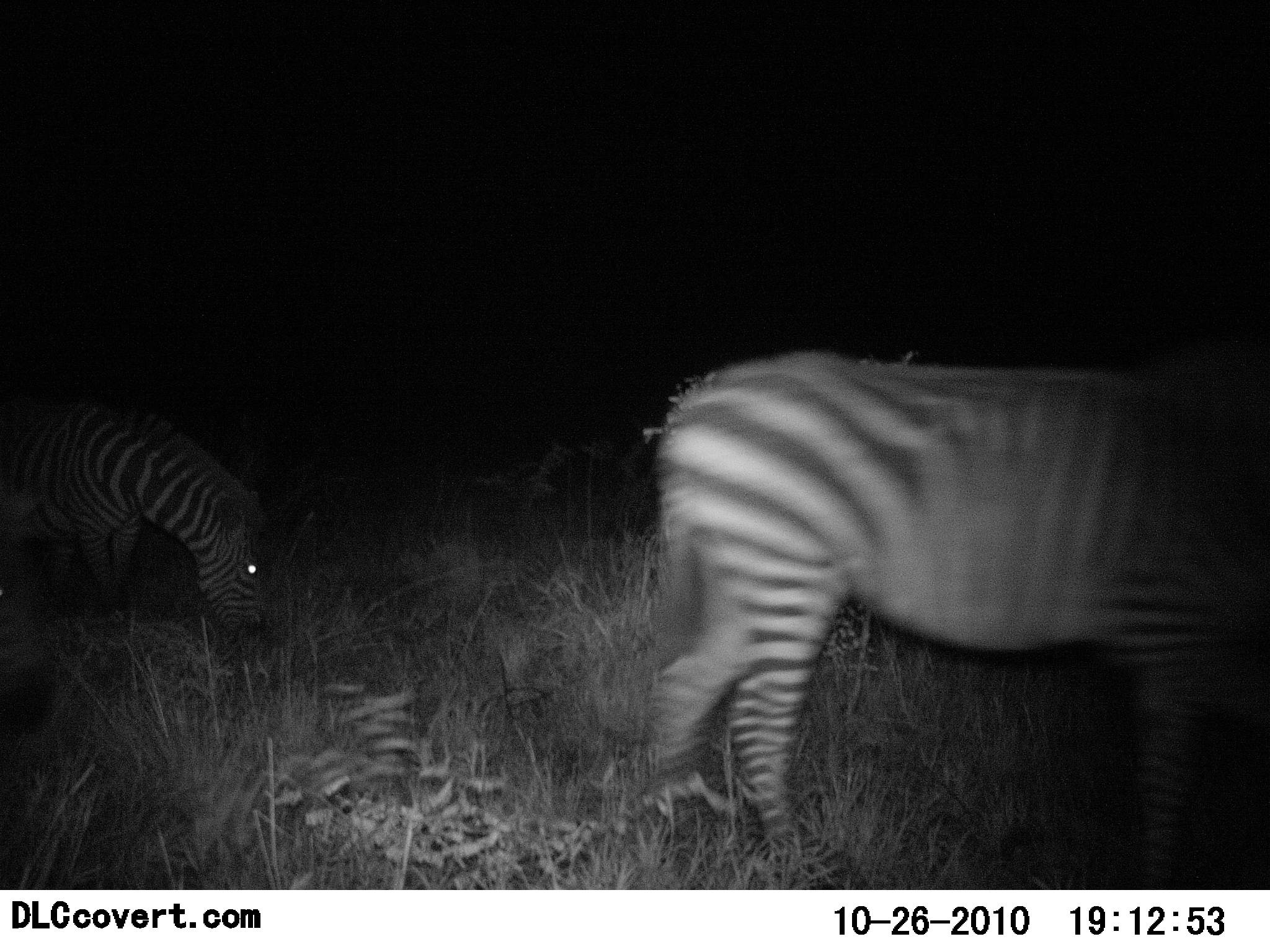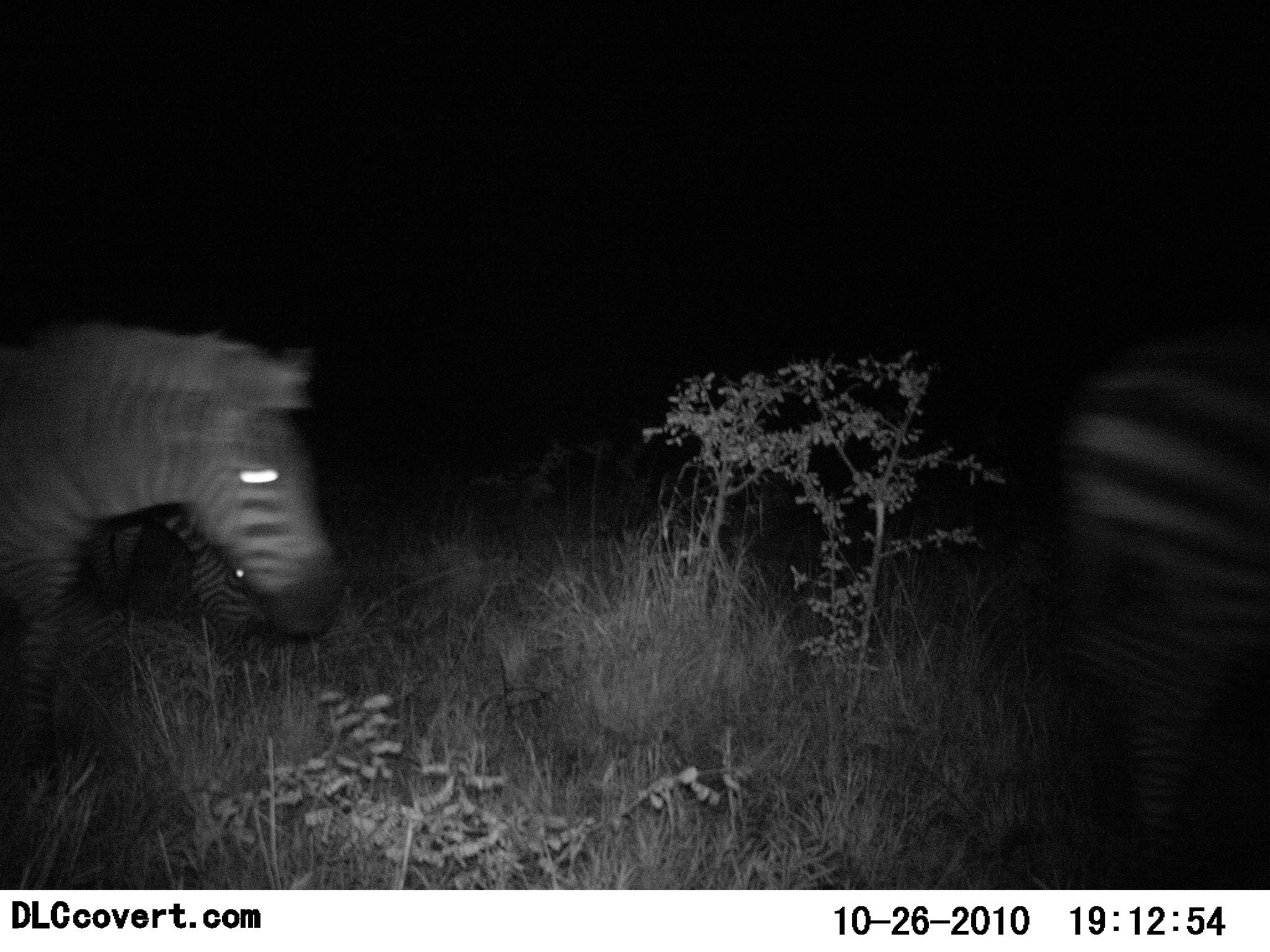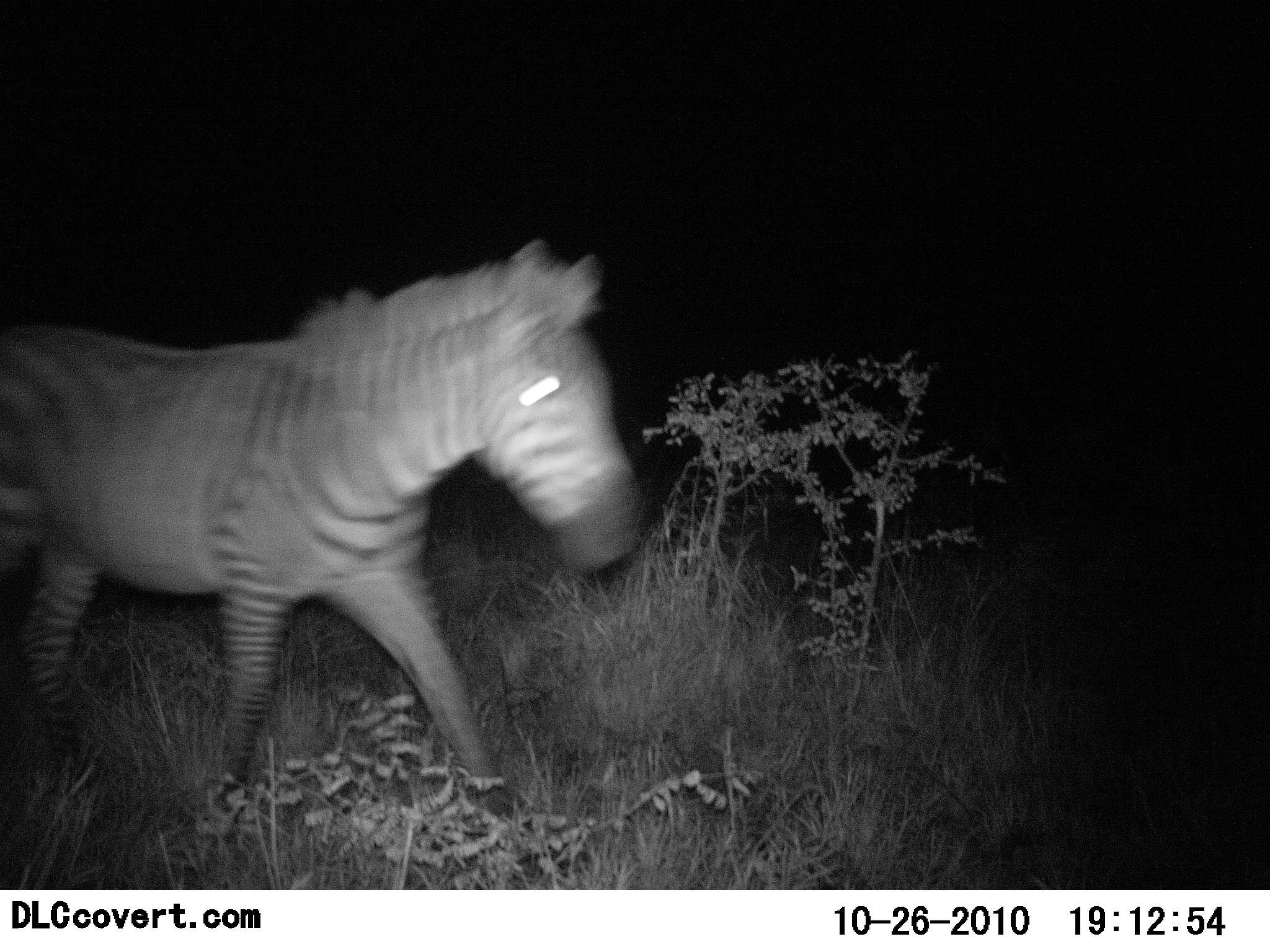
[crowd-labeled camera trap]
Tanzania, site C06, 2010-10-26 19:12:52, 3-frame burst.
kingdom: Animalia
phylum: Chordata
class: Mammalia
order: Perissodactyla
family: Equidae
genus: Equus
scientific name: Equus quagga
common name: plains zebra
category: zebra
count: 3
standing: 7%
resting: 0%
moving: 93%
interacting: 0%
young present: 0%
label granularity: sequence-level